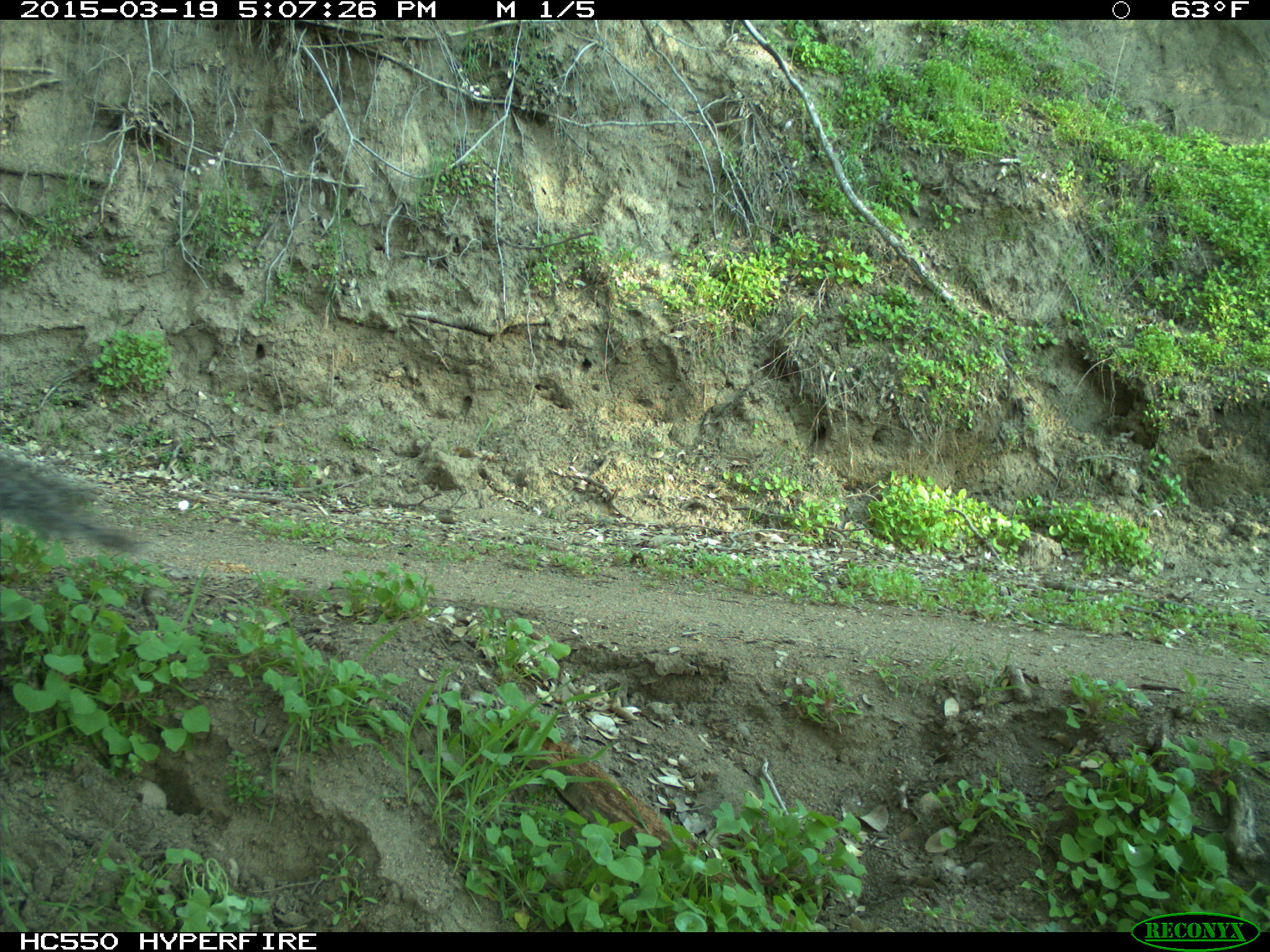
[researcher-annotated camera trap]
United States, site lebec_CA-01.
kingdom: Animalia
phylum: Chordata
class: Mammalia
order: Rodentia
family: Sciuridae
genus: Sciurus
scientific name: Sciurus carolinensis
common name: eastern gray squirrel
Sciurus carolinensis (eastern gray squirrel).